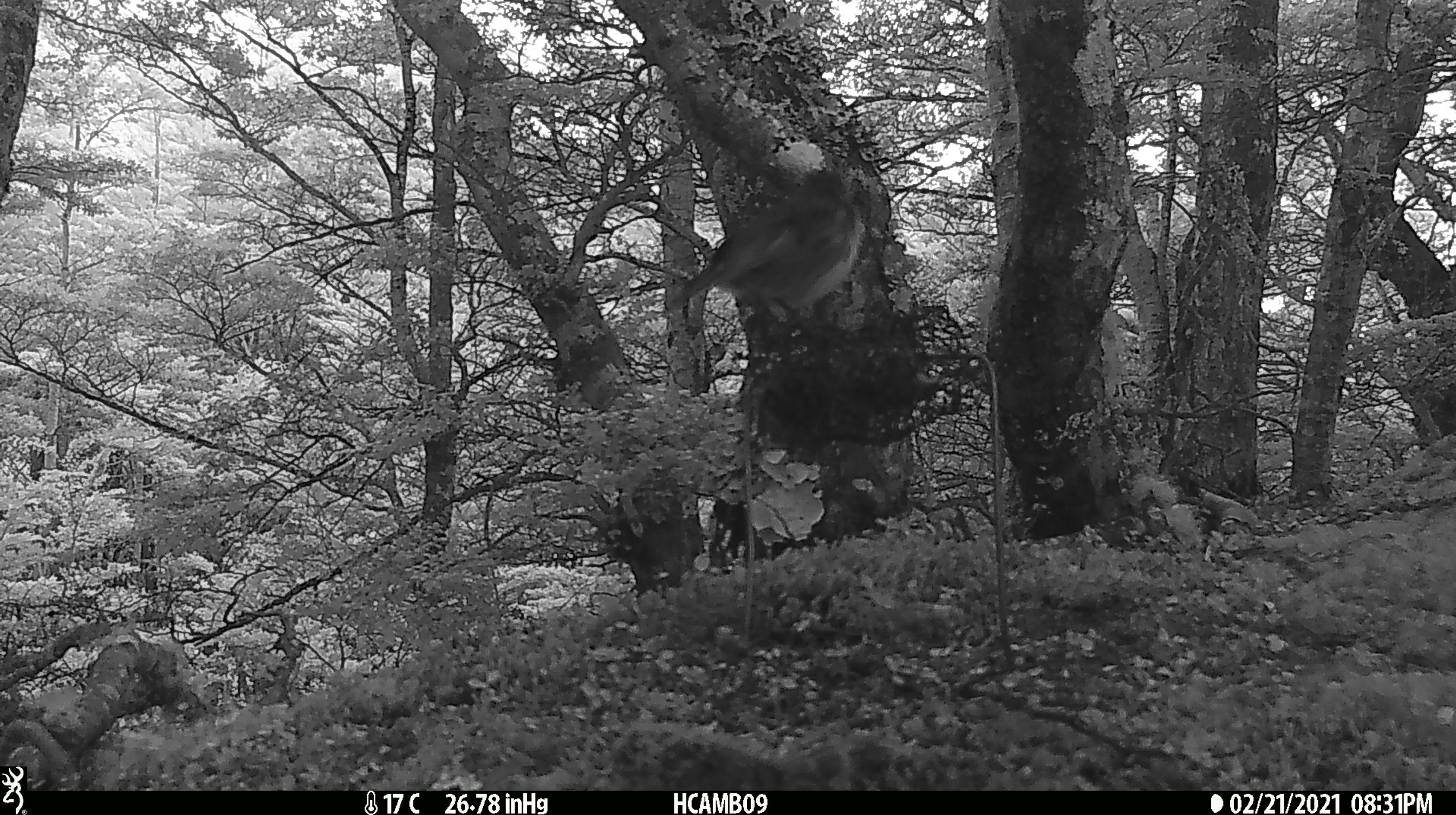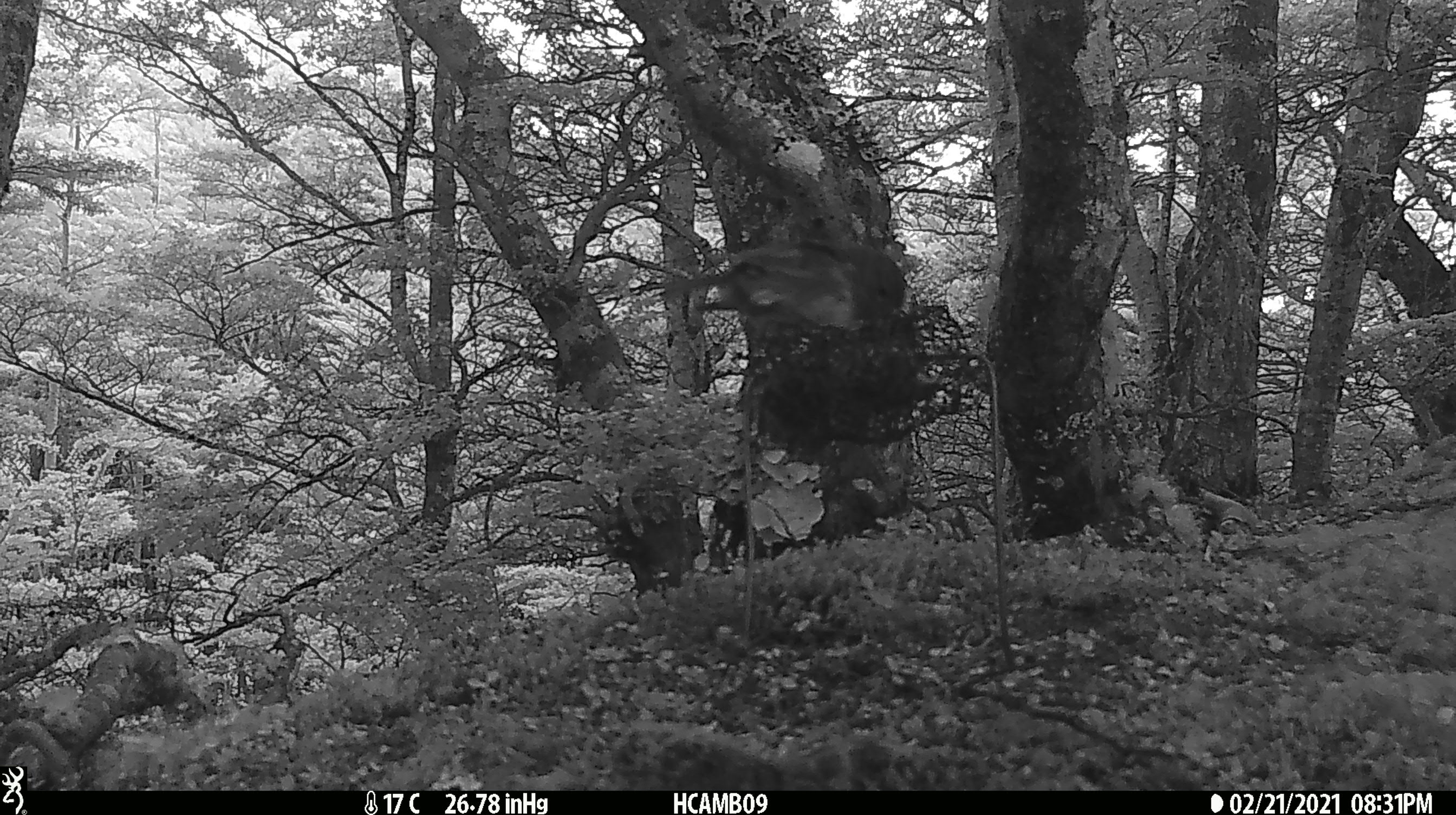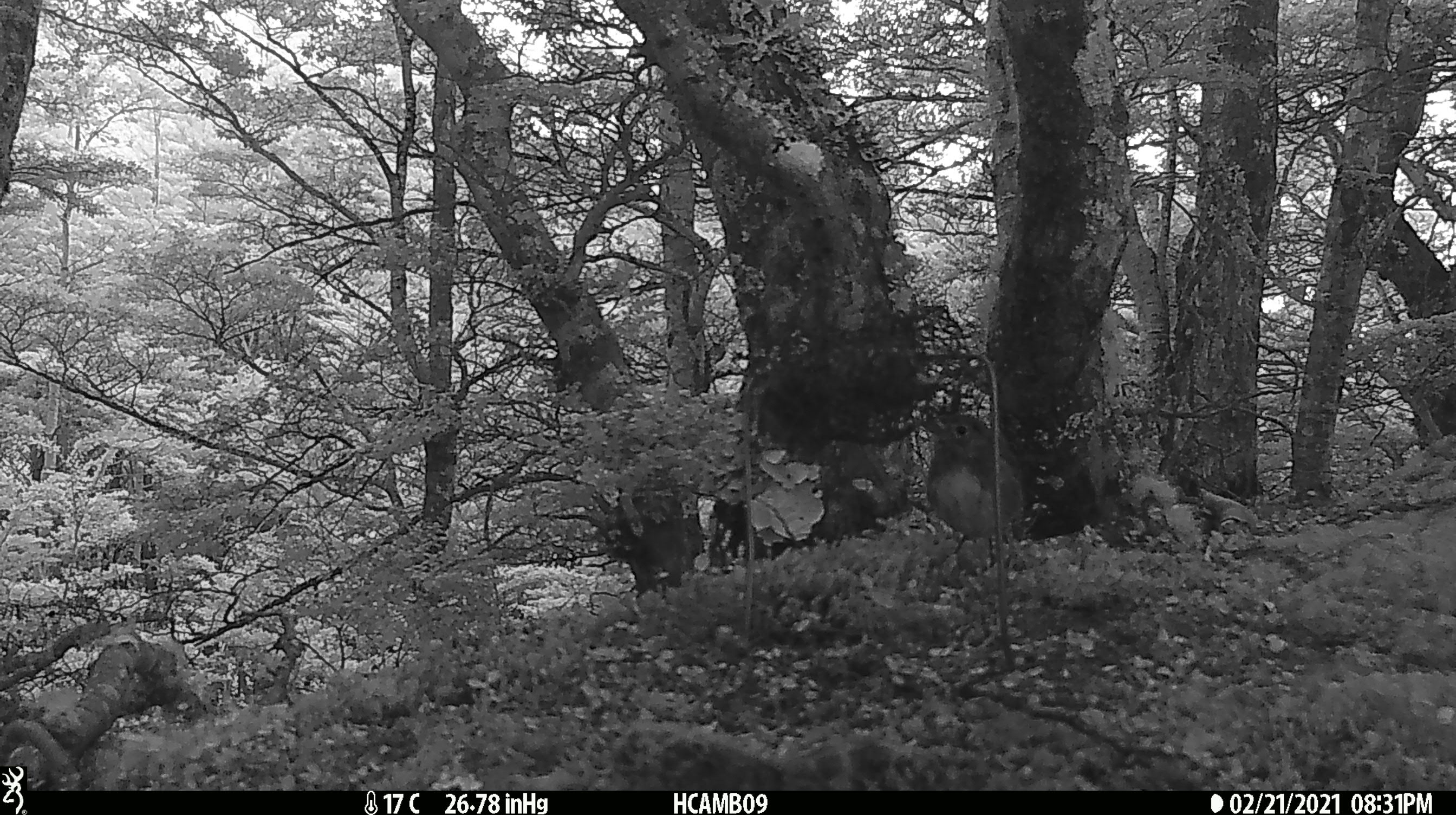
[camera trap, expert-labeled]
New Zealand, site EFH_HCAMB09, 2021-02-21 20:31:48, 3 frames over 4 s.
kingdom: Animalia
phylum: Chordata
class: Aves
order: Passeriformes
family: Petroicidae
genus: Petroica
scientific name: Petroica australis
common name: new zealand robin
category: robin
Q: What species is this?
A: Robin (new zealand robin) (Petroica australis).